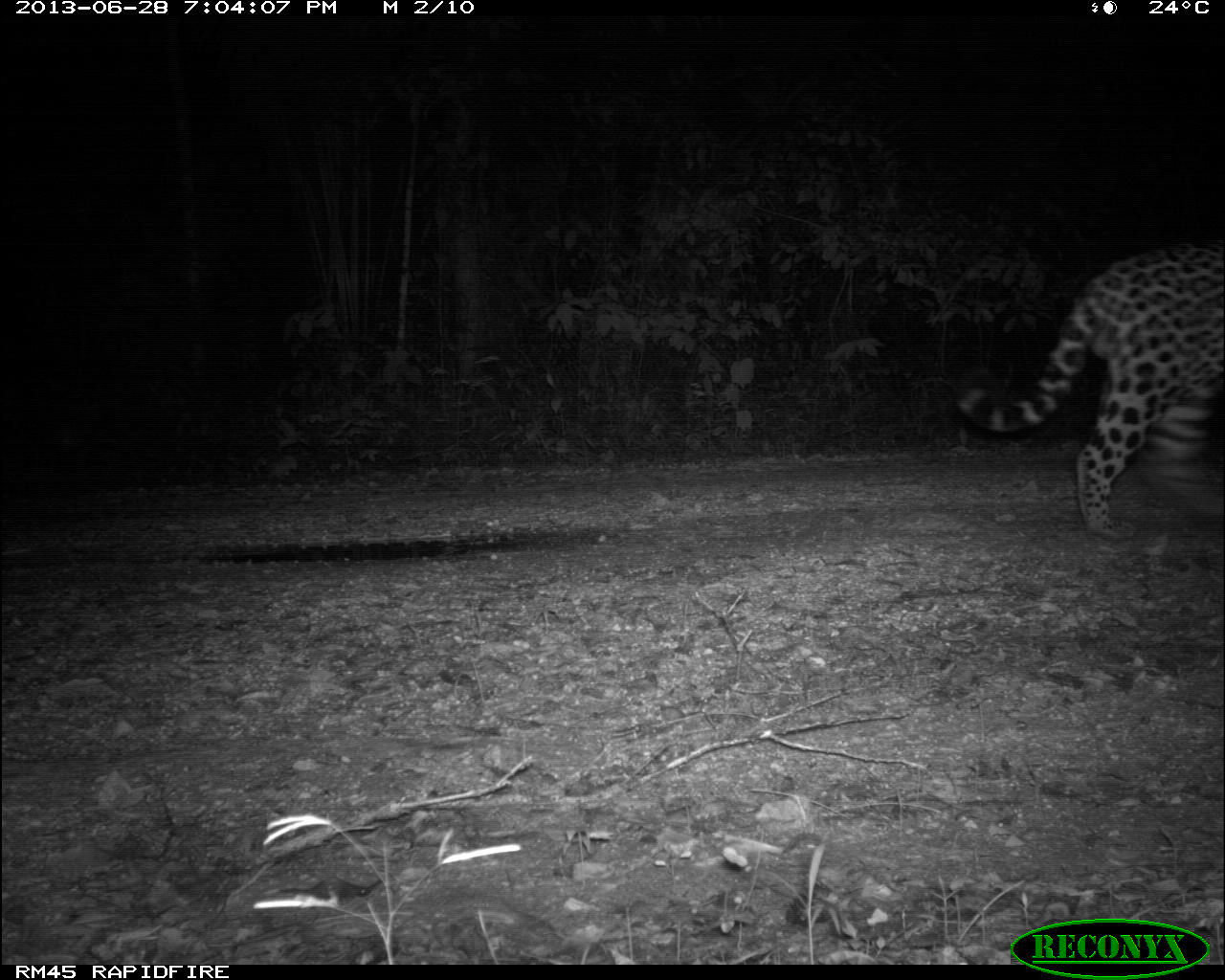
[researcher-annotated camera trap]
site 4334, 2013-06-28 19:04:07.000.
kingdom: Animalia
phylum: Chordata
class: Mammalia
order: Carnivora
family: Felidae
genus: Panthera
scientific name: Panthera onca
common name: jaguar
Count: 1.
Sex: male.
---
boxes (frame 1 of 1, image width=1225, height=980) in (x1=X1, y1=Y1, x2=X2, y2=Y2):
panthera onca: (x1=954, y1=238, x2=1225, y2=537)